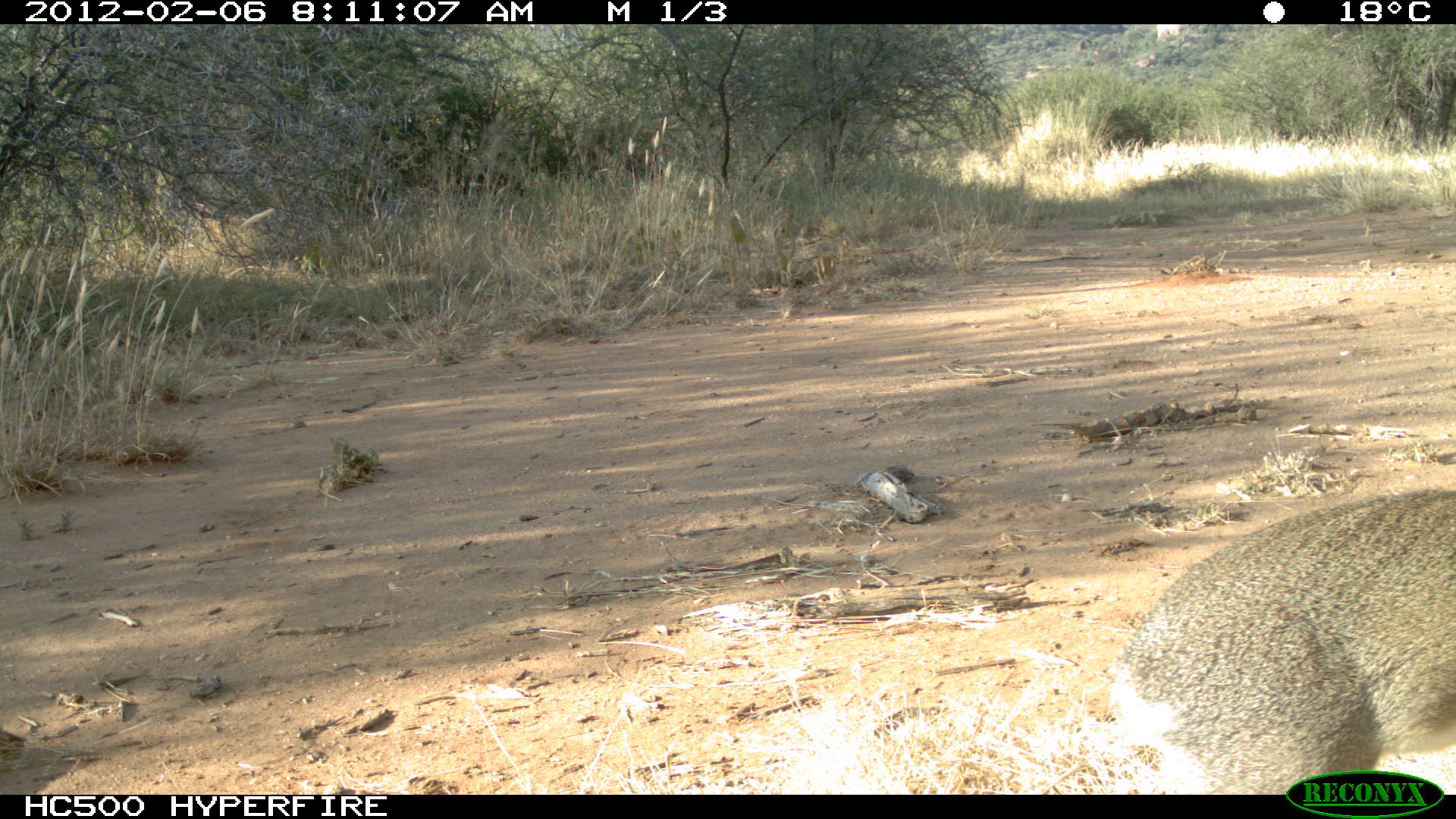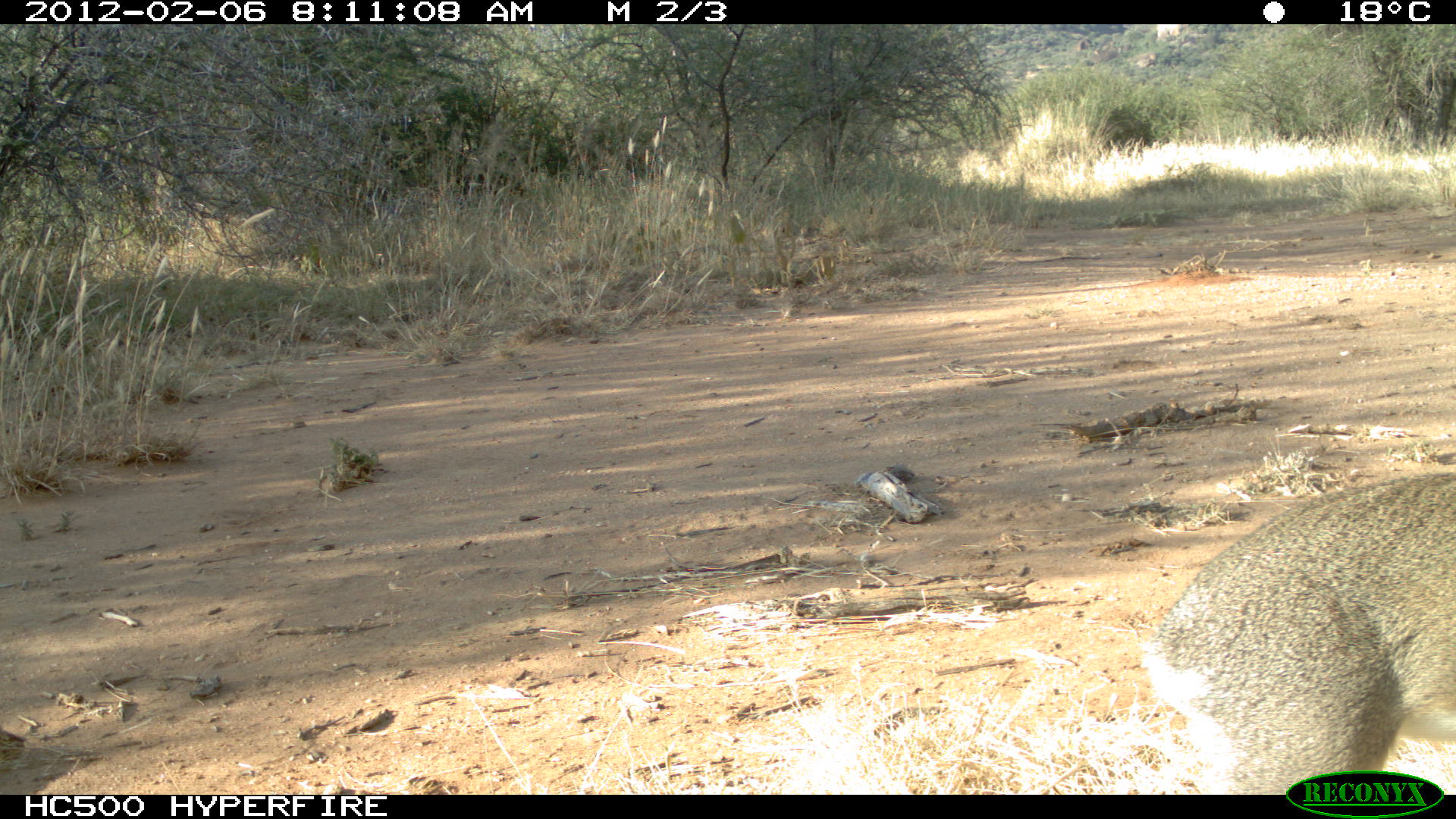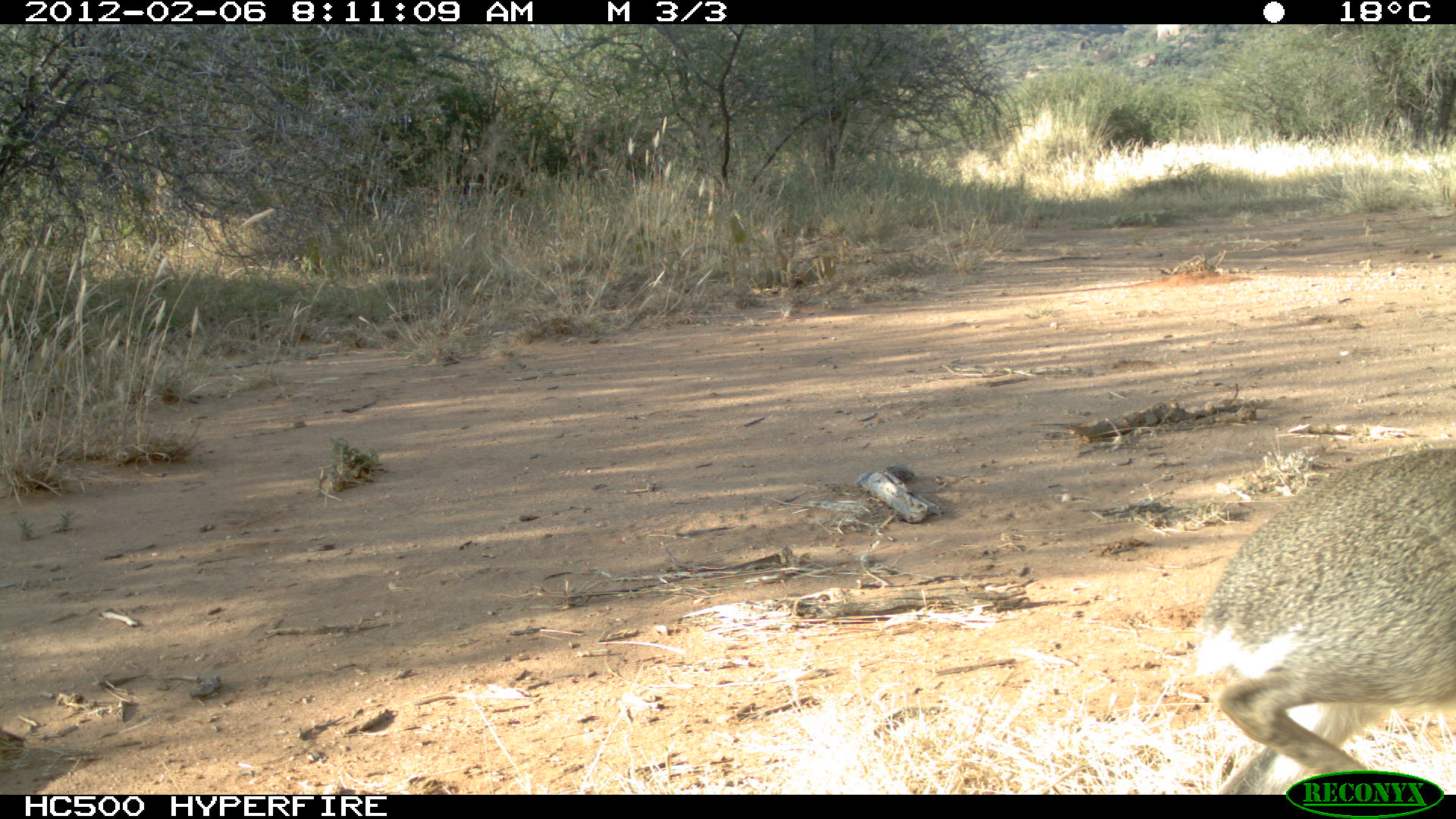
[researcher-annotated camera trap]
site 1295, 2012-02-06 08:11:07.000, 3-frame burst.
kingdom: Animalia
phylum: Chordata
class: Mammalia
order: Artiodactyla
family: Bovidae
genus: Madoqua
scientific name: Madoqua guentheri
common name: günther's dik-dik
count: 1